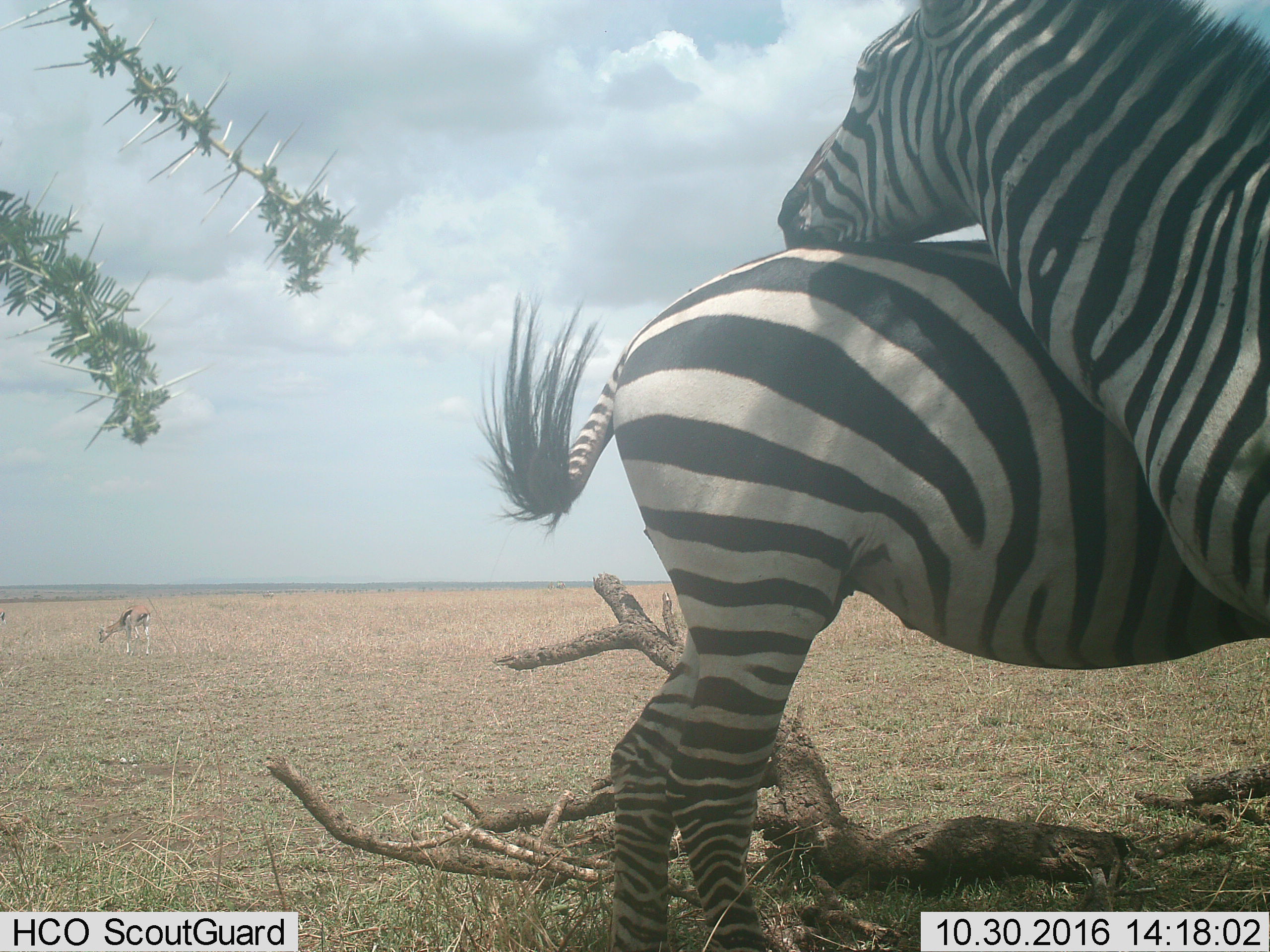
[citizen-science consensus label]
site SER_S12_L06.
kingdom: Animalia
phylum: Chordata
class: Mammalia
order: Artiodactyla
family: Bovidae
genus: Eudorcas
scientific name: Eudorcas thomsonii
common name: thomson's gazelle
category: gazellethomsons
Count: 2.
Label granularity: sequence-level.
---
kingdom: Animalia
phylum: Chordata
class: Mammalia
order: Perissodactyla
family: Equidae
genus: Equus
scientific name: Equus quagga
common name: plains zebra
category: zebraplains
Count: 2.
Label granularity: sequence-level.